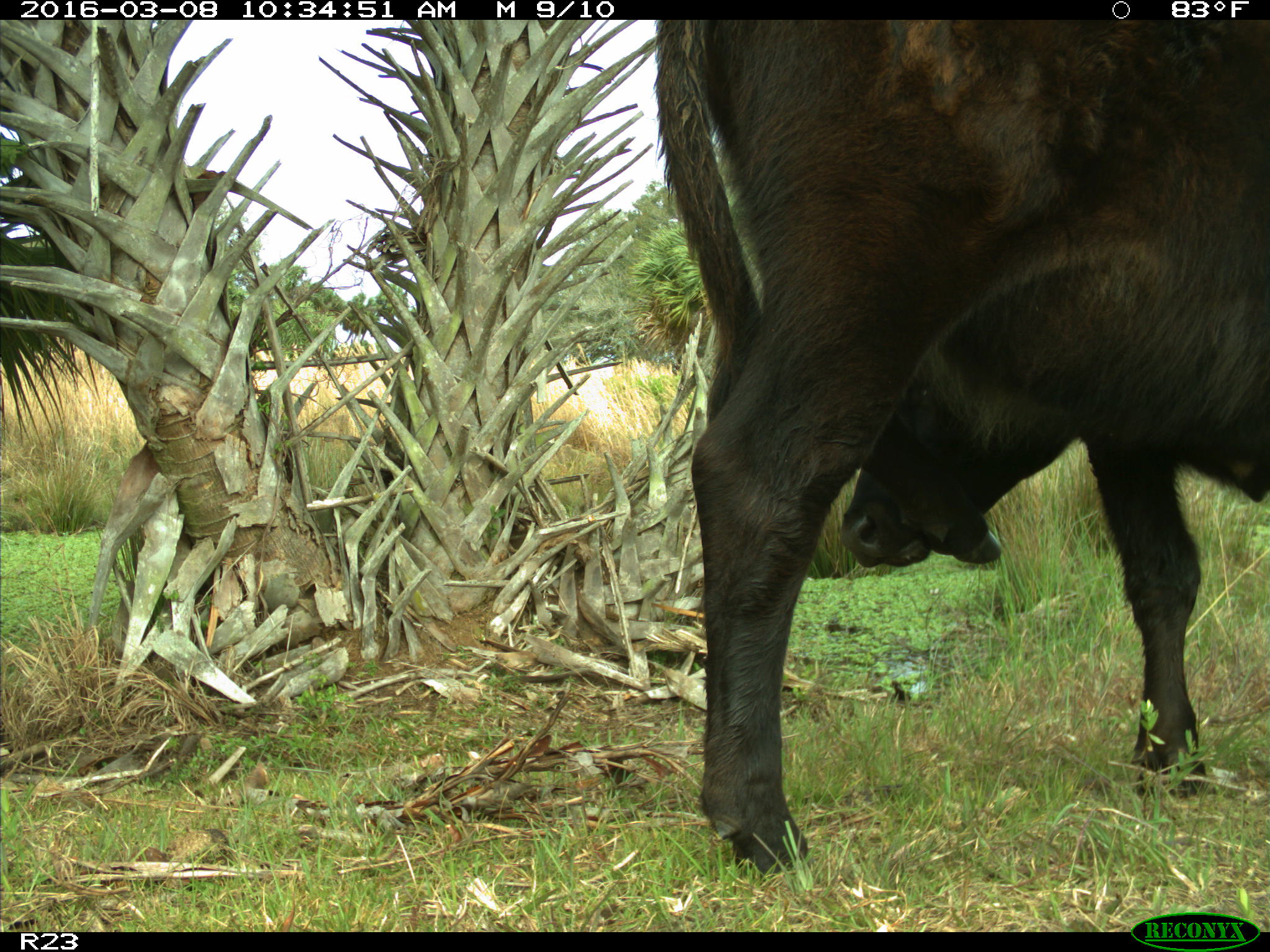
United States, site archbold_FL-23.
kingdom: Animalia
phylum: Chordata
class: Mammalia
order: Artiodactyla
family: Bovidae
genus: Bos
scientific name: Bos taurus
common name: domestic cow